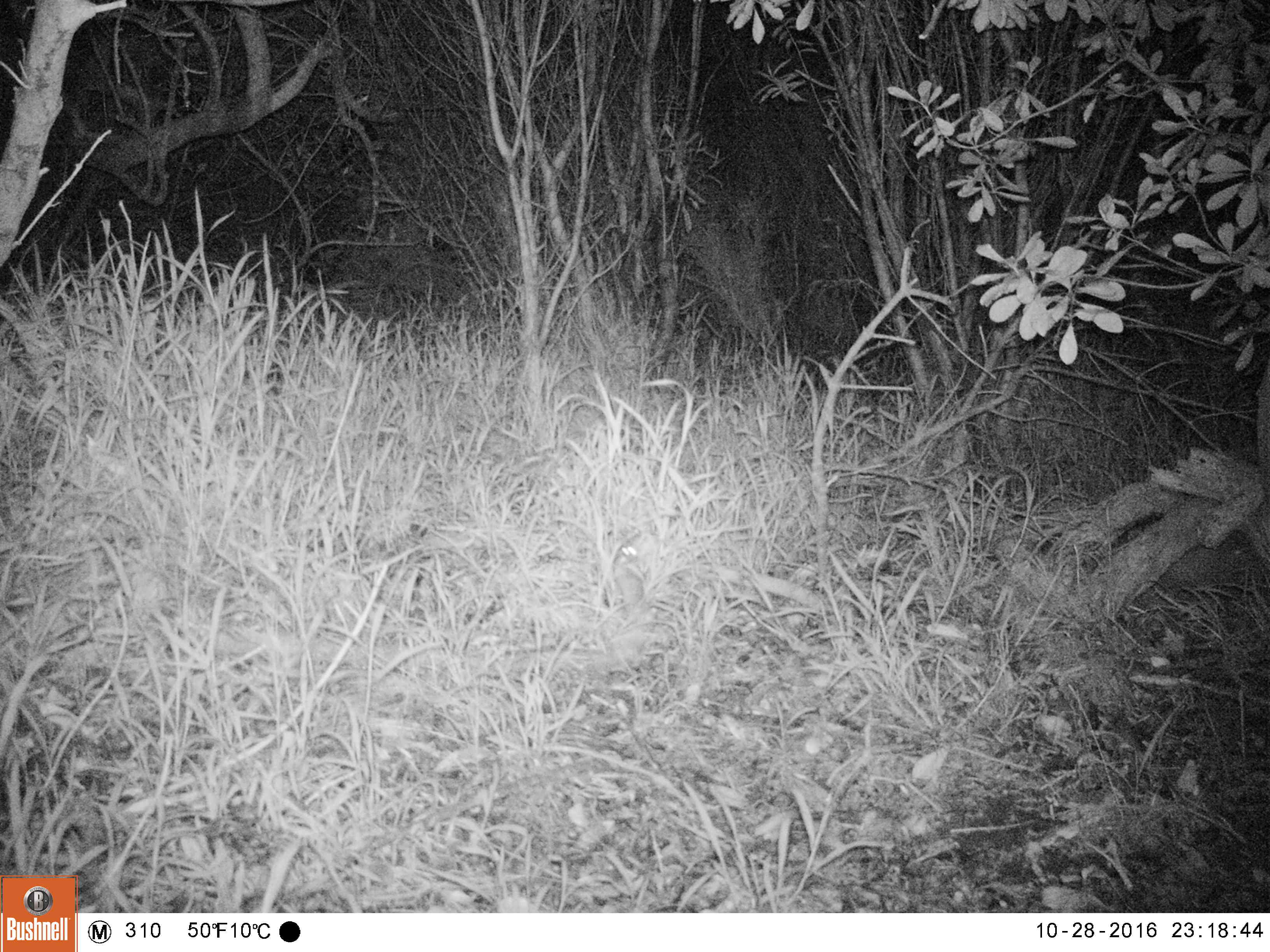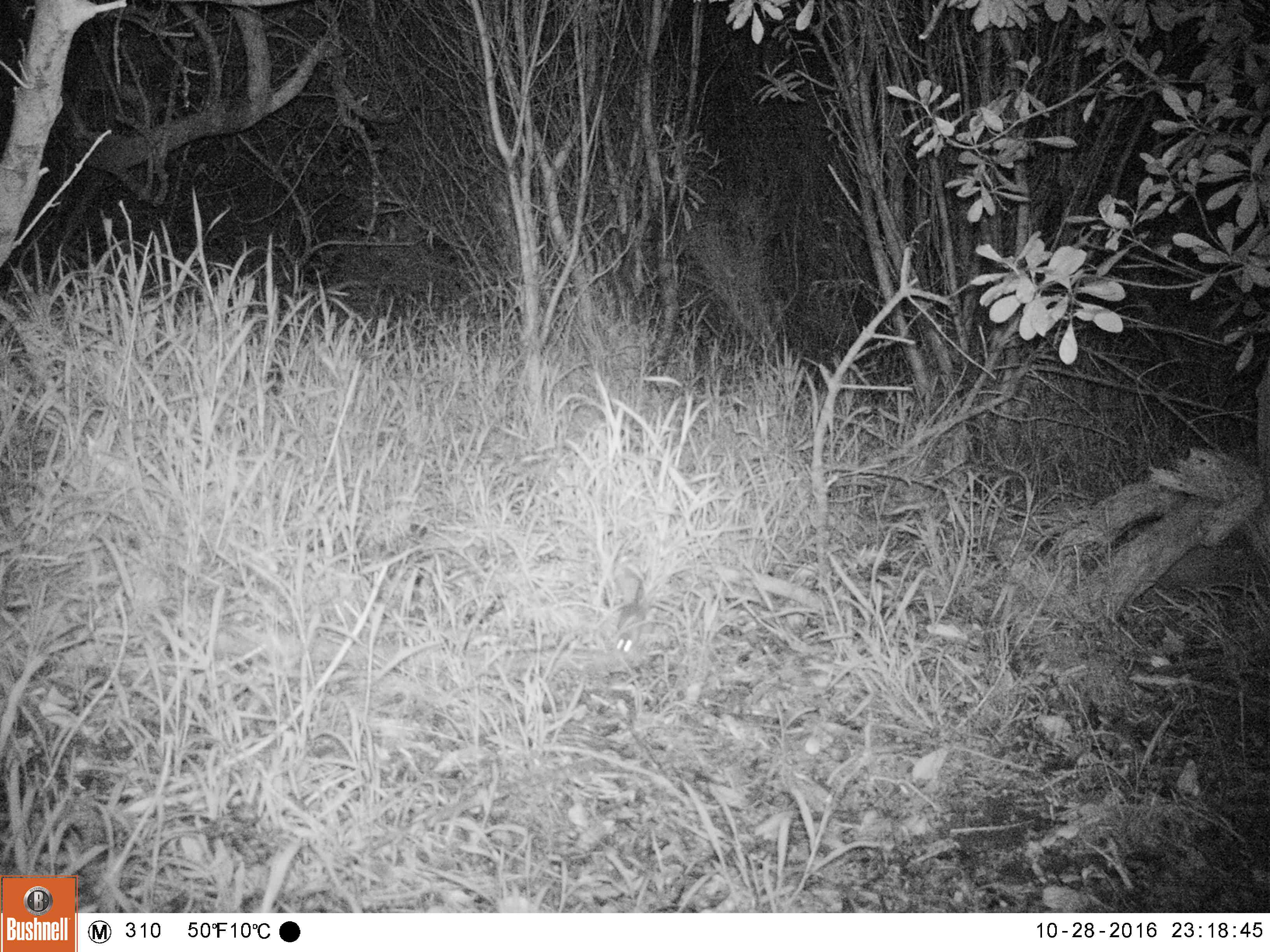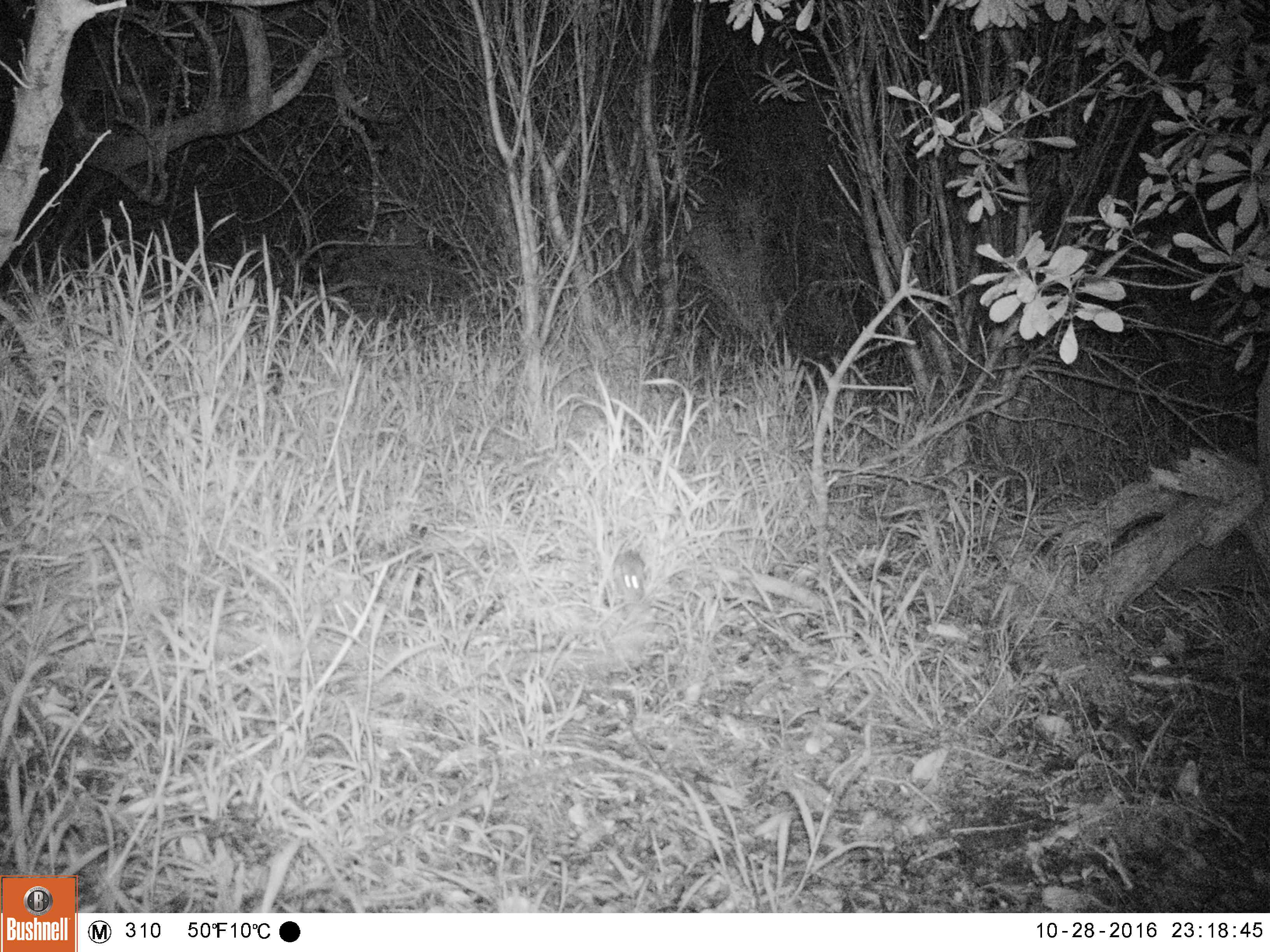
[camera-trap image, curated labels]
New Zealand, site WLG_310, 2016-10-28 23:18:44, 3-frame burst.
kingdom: Animalia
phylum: Chordata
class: Mammalia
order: Rodentia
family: Muridae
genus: Mus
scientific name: Mus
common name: mouse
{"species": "mouse (Mus)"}